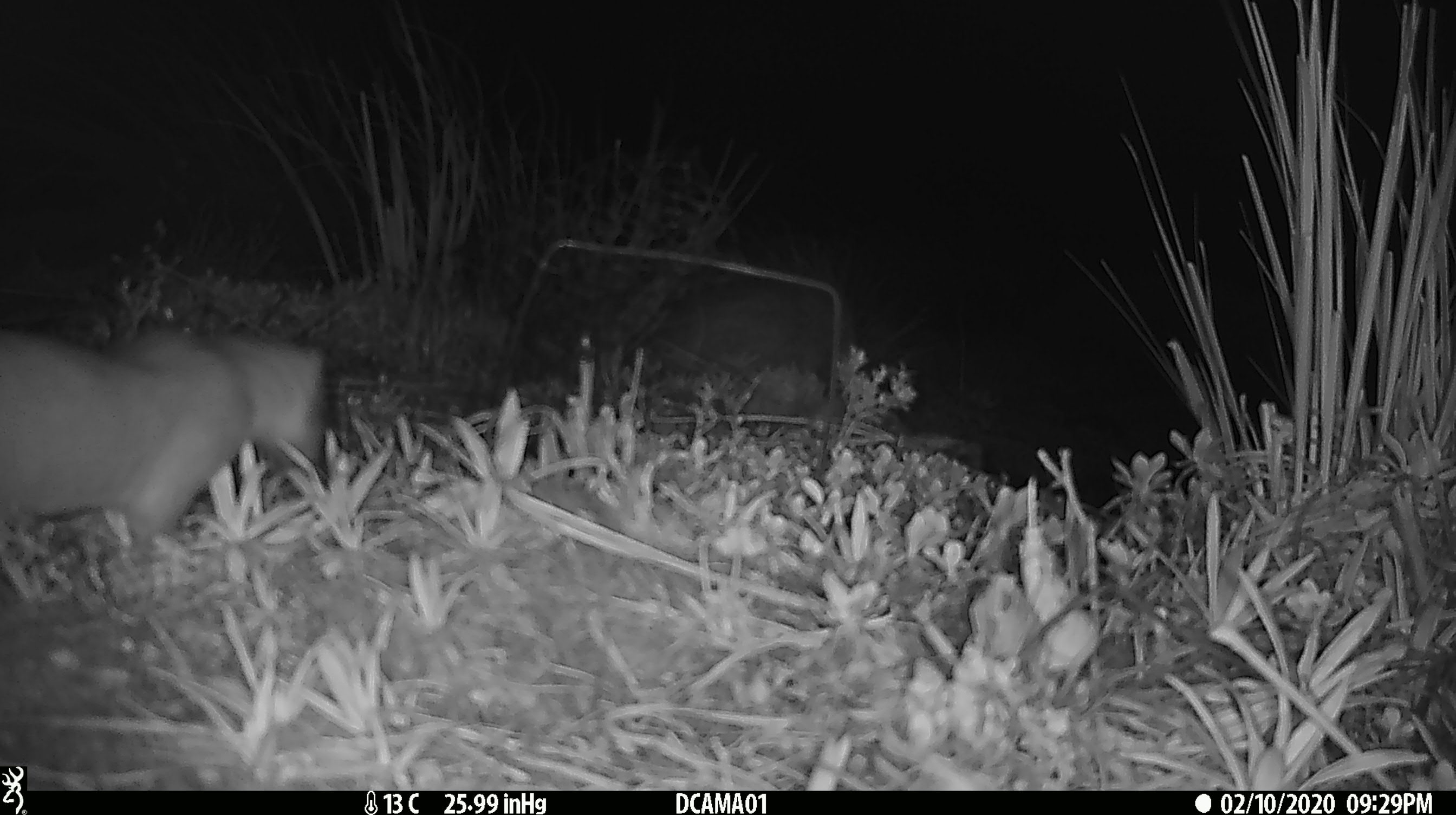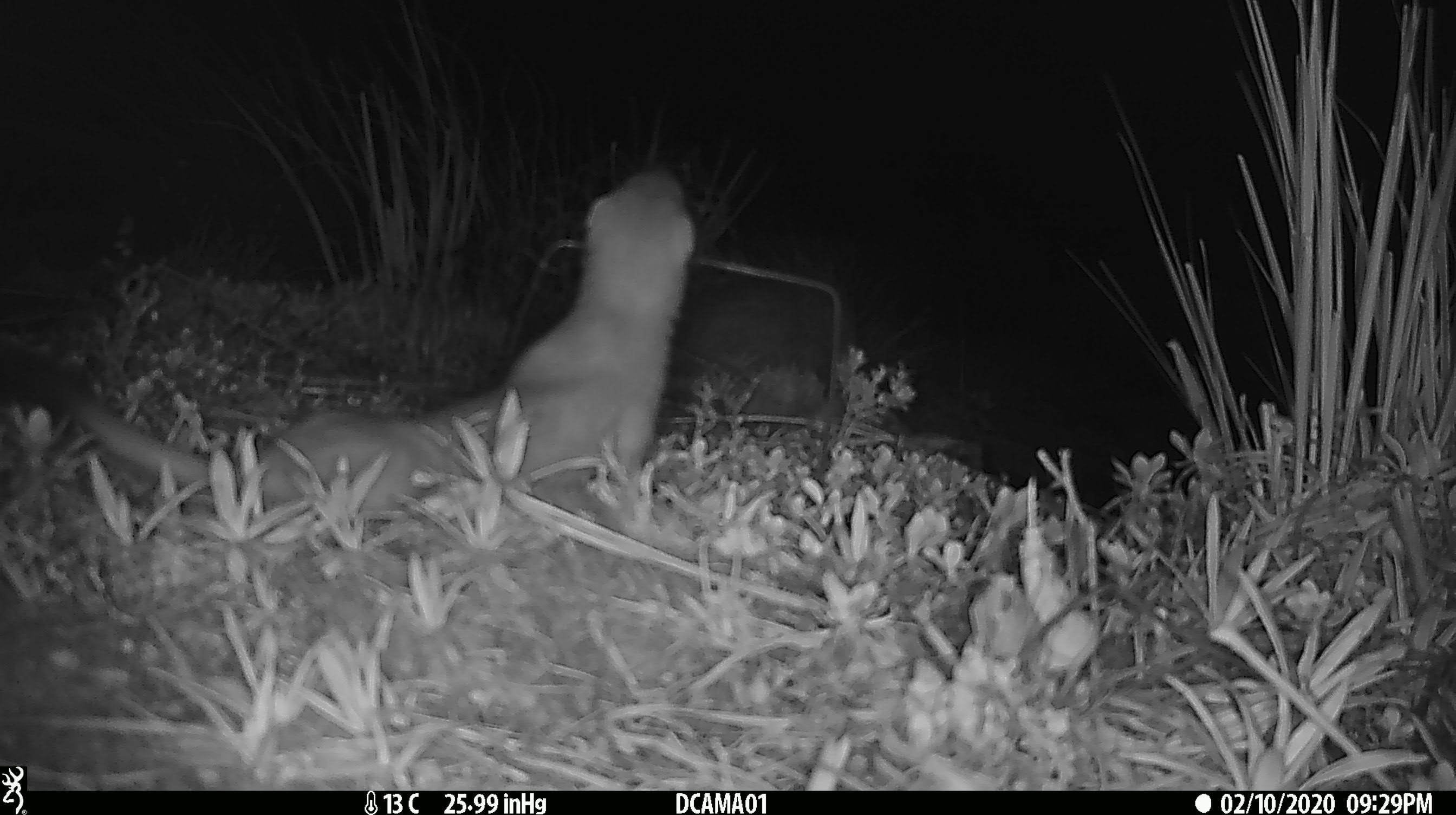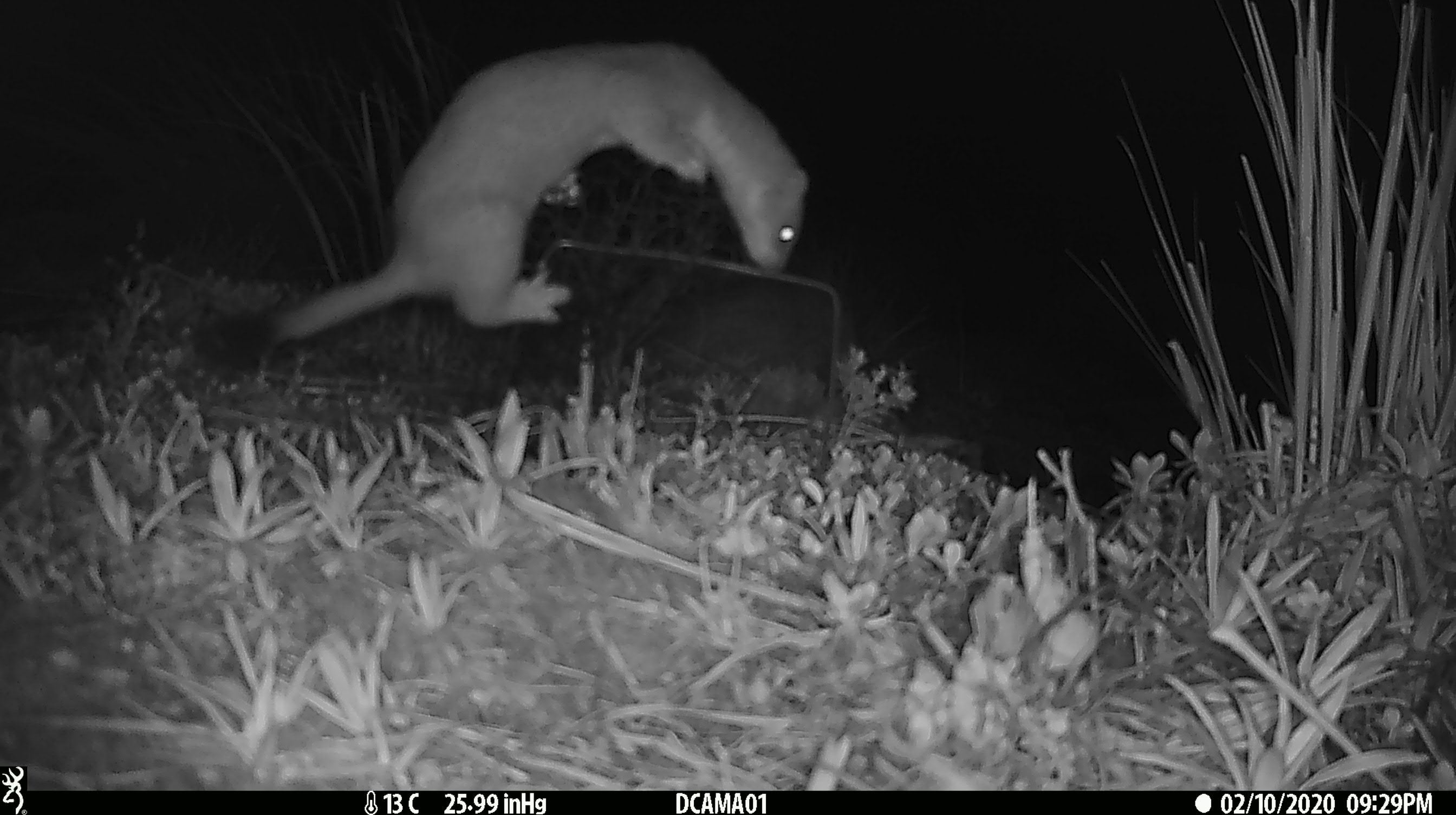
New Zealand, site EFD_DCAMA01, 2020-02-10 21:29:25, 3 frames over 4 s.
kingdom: Animalia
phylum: Chordata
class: Mammalia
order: Carnivora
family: Mustelidae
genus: Mustela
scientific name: Mustela erminea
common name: stoat